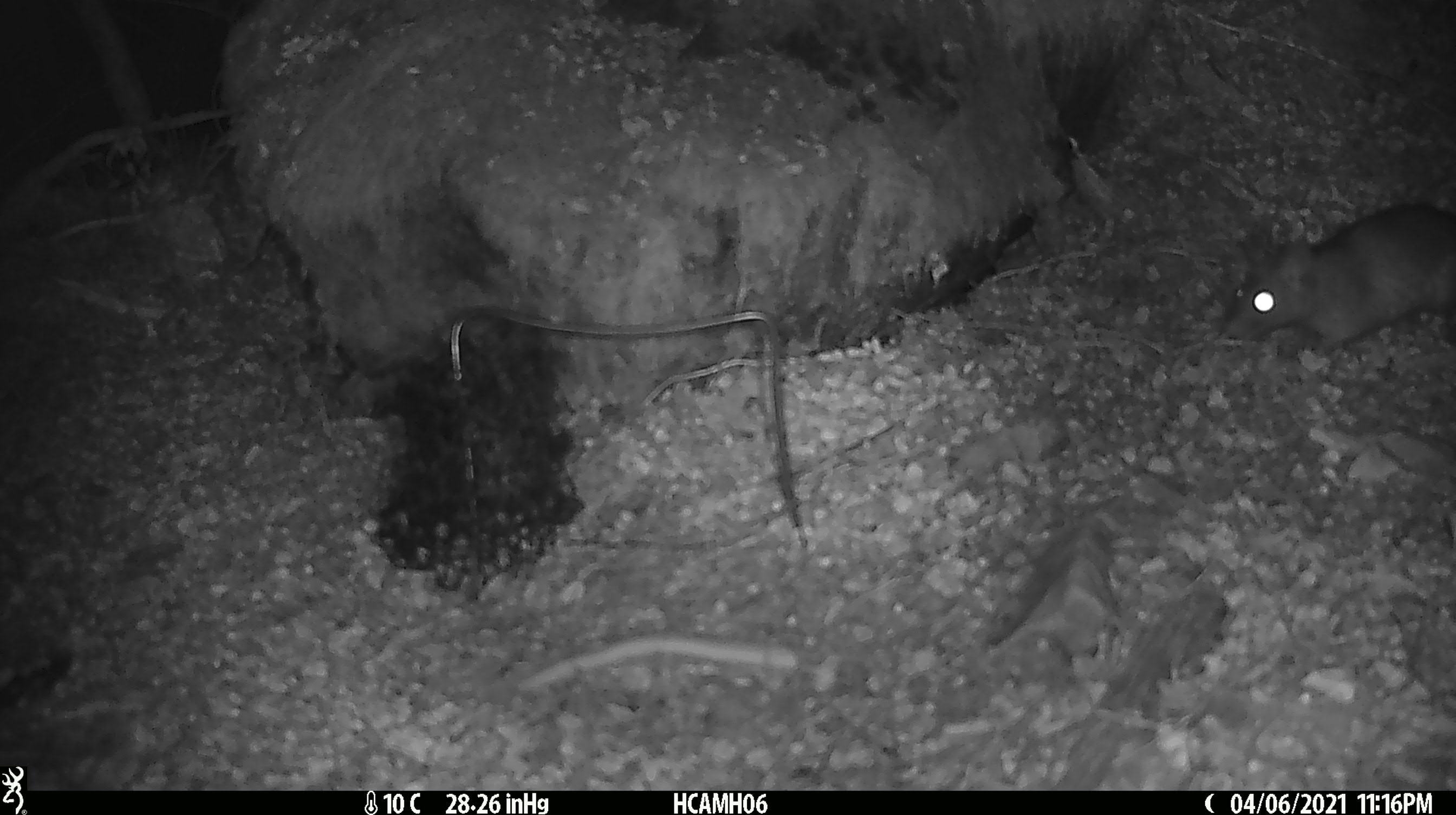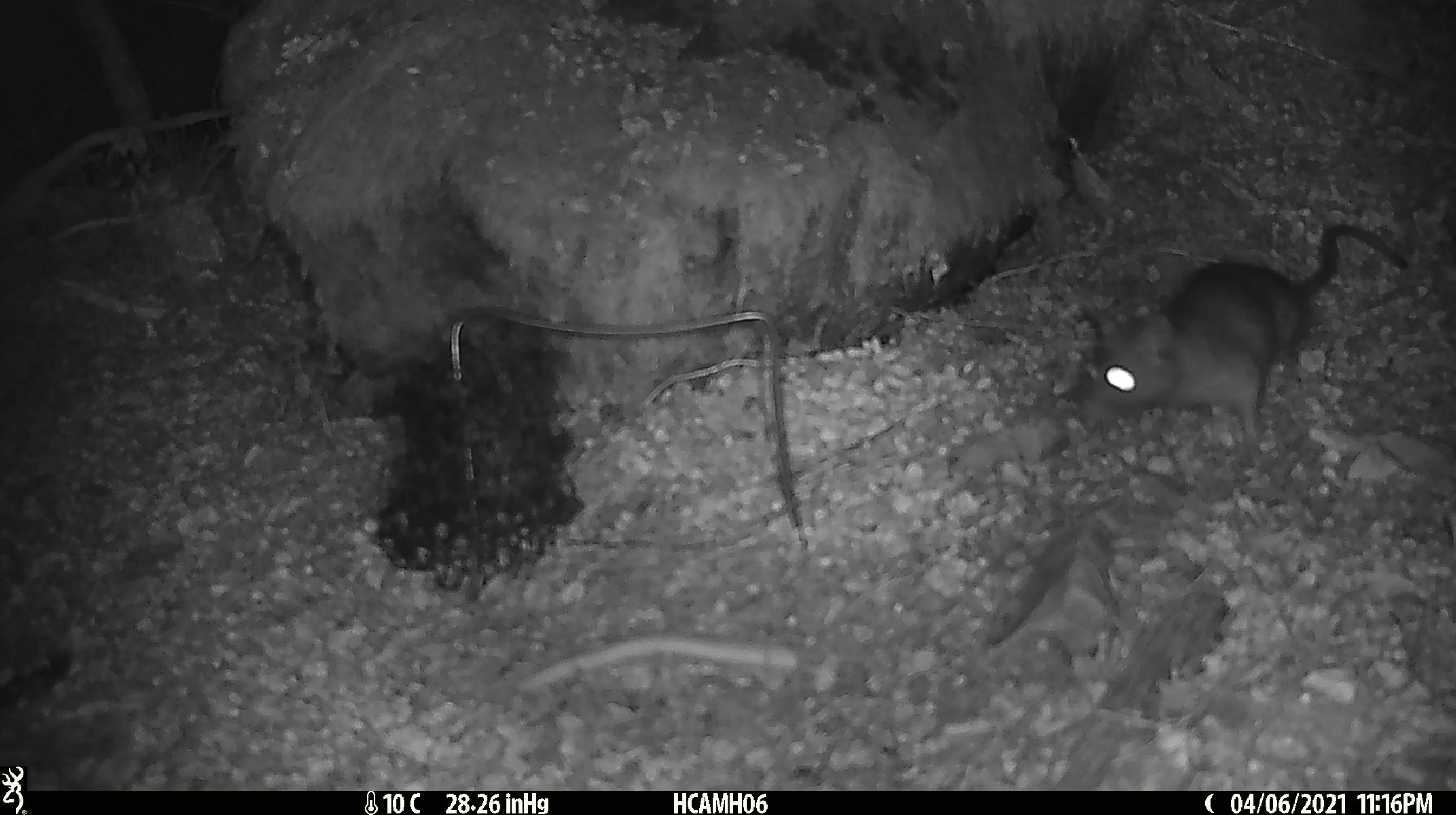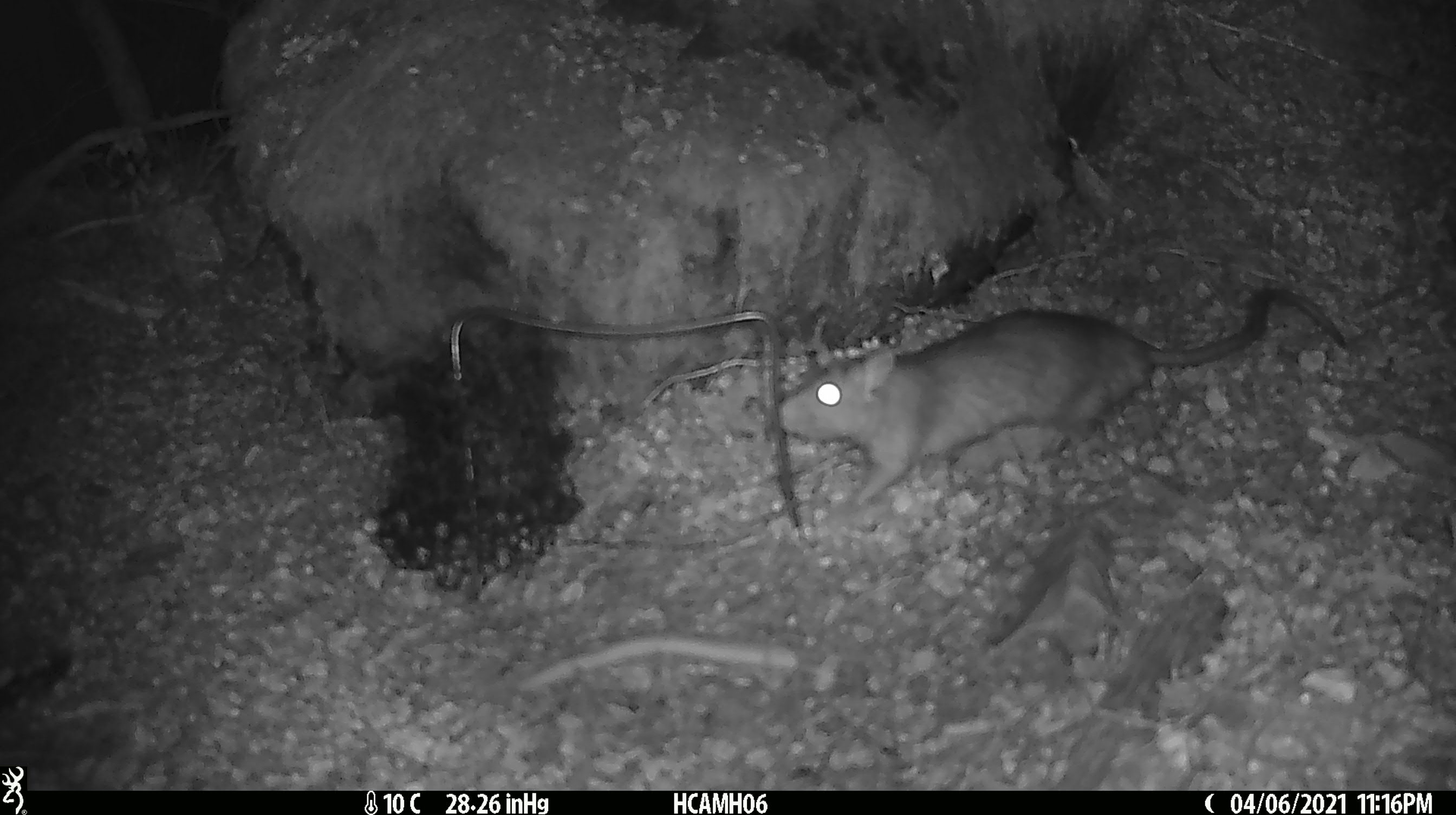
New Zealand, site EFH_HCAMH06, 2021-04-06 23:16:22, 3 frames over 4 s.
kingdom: Animalia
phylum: Chordata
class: Mammalia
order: Rodentia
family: Muridae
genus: Rattus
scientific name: Rattus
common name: rat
Rat (Rattus).